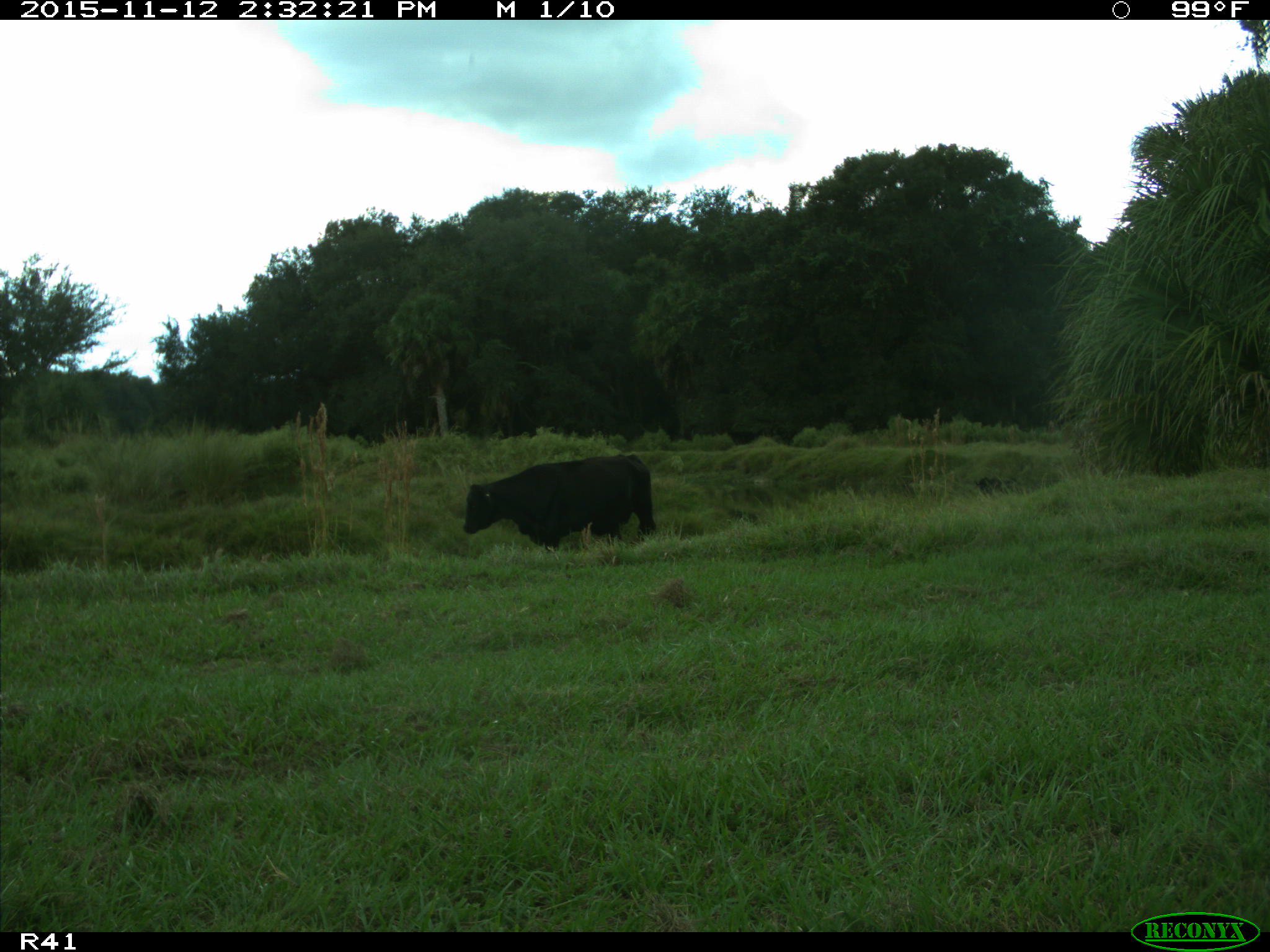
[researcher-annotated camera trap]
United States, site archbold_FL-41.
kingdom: Animalia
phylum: Chordata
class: Mammalia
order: Artiodactyla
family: Bovidae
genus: Bos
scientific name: Bos taurus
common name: domestic cow